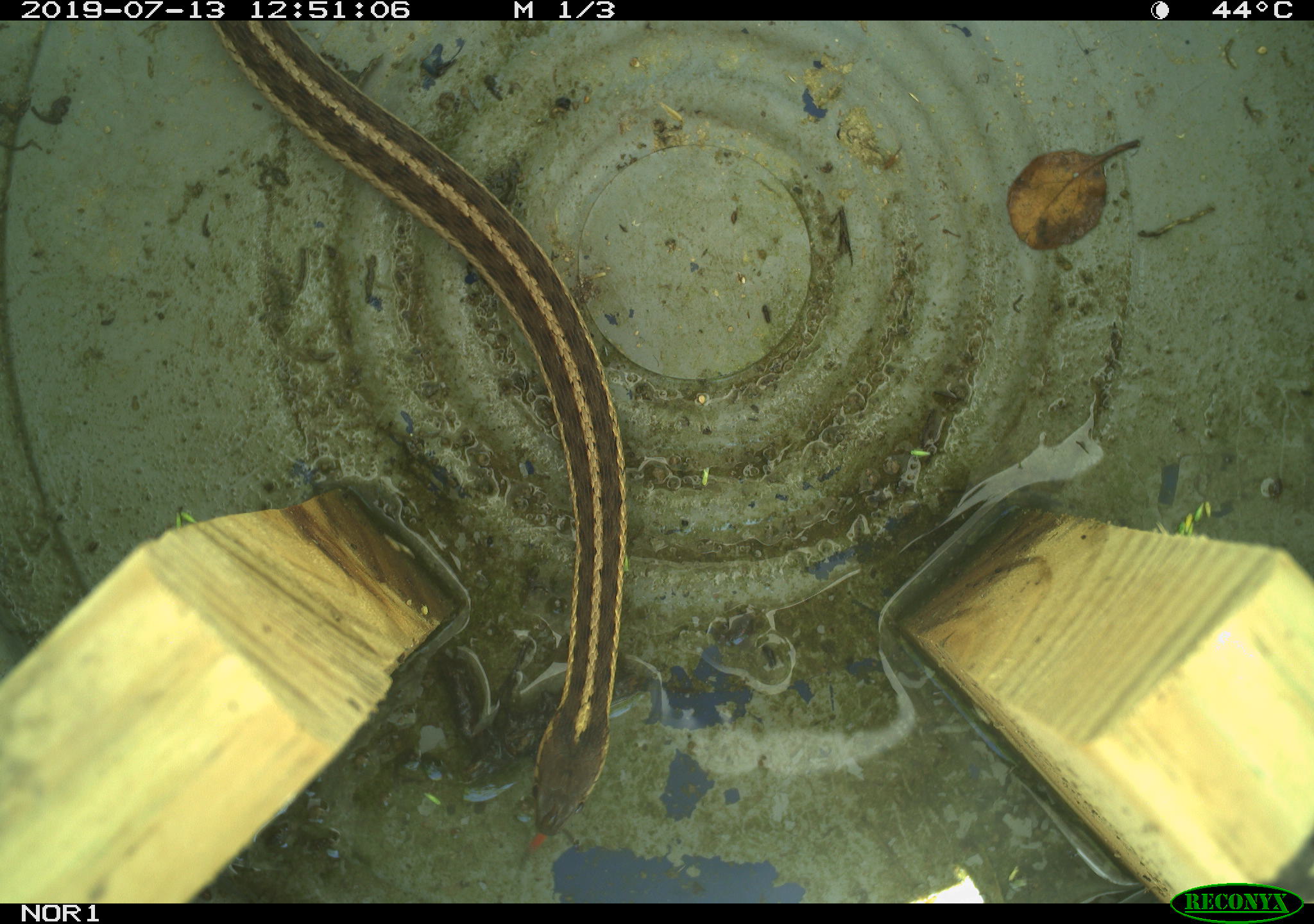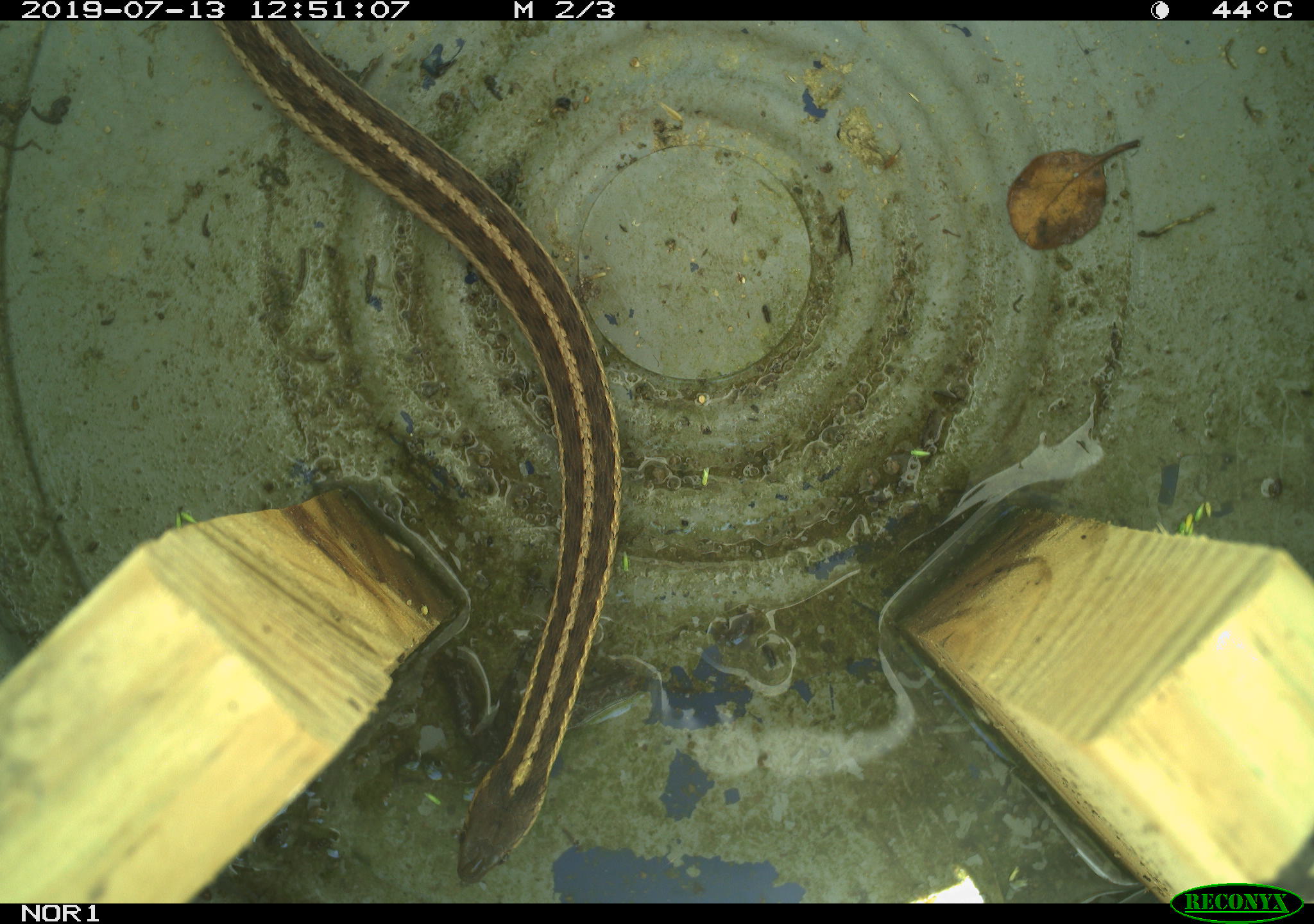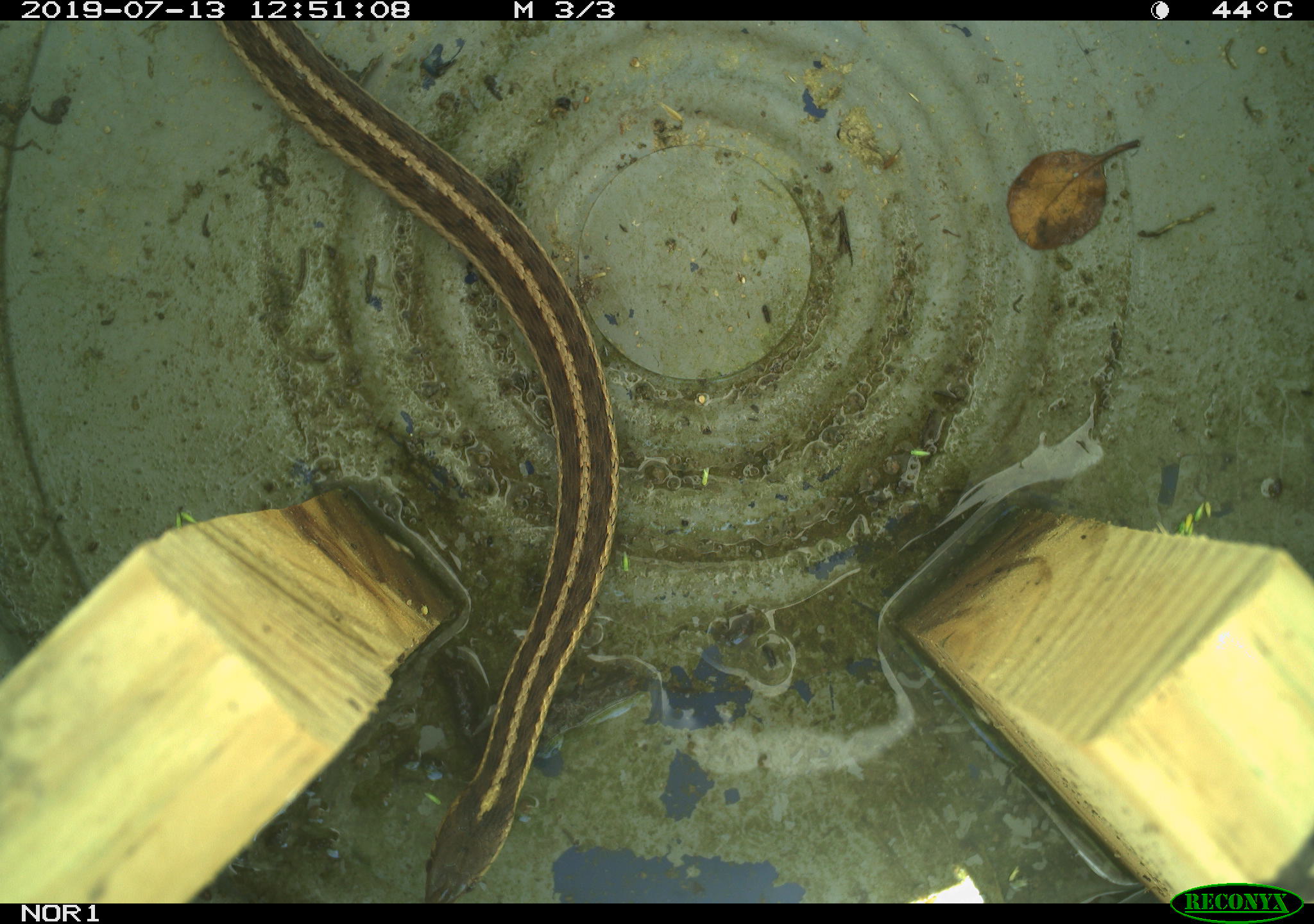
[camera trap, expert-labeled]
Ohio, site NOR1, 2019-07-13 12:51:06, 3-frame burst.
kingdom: Animalia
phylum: Chordata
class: Reptilia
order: Squamata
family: Colubridae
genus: Thamnophis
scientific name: Thamnophis sirtalis sirtalis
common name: eastern gartersnake